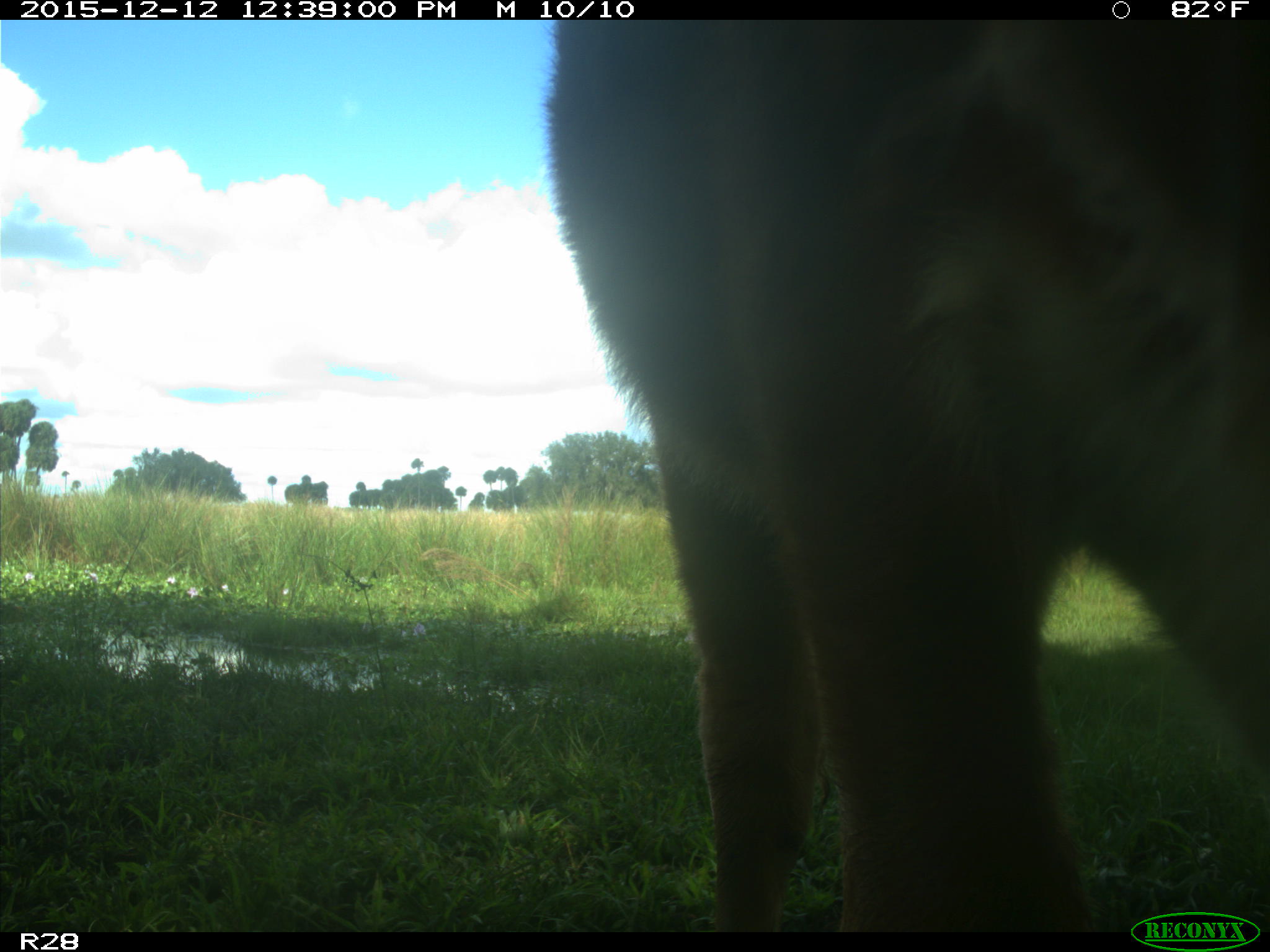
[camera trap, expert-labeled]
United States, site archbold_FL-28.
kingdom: Animalia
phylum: Chordata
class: Mammalia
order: Artiodactyla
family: Bovidae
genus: Bos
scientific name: Bos taurus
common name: domestic cow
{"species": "Bos taurus (domestic cow)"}